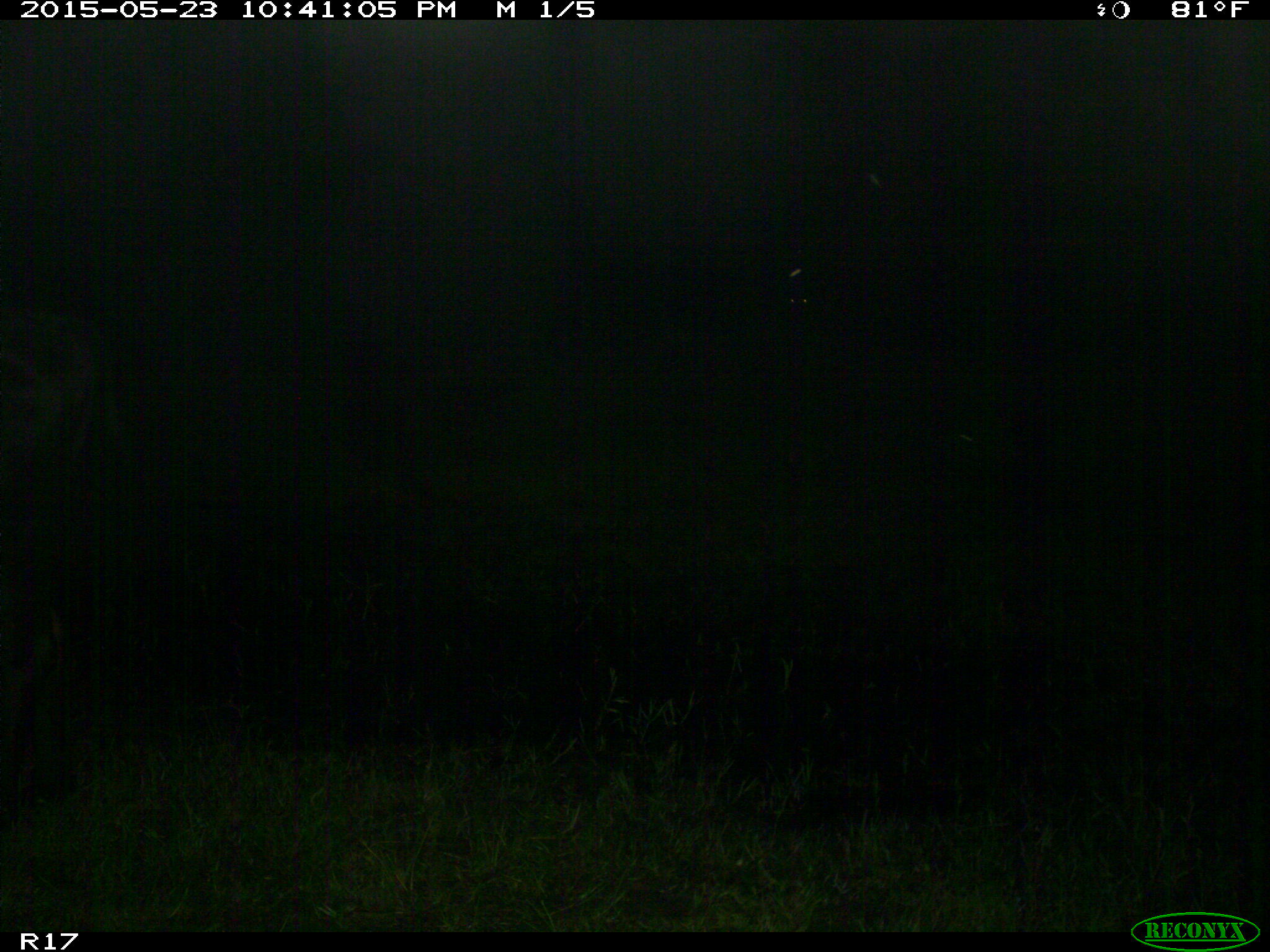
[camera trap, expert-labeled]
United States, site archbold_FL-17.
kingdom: Animalia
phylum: Chordata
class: Mammalia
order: Artiodactyla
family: Bovidae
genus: Bos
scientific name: Bos taurus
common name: domestic cow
Bos taurus (domestic cow).